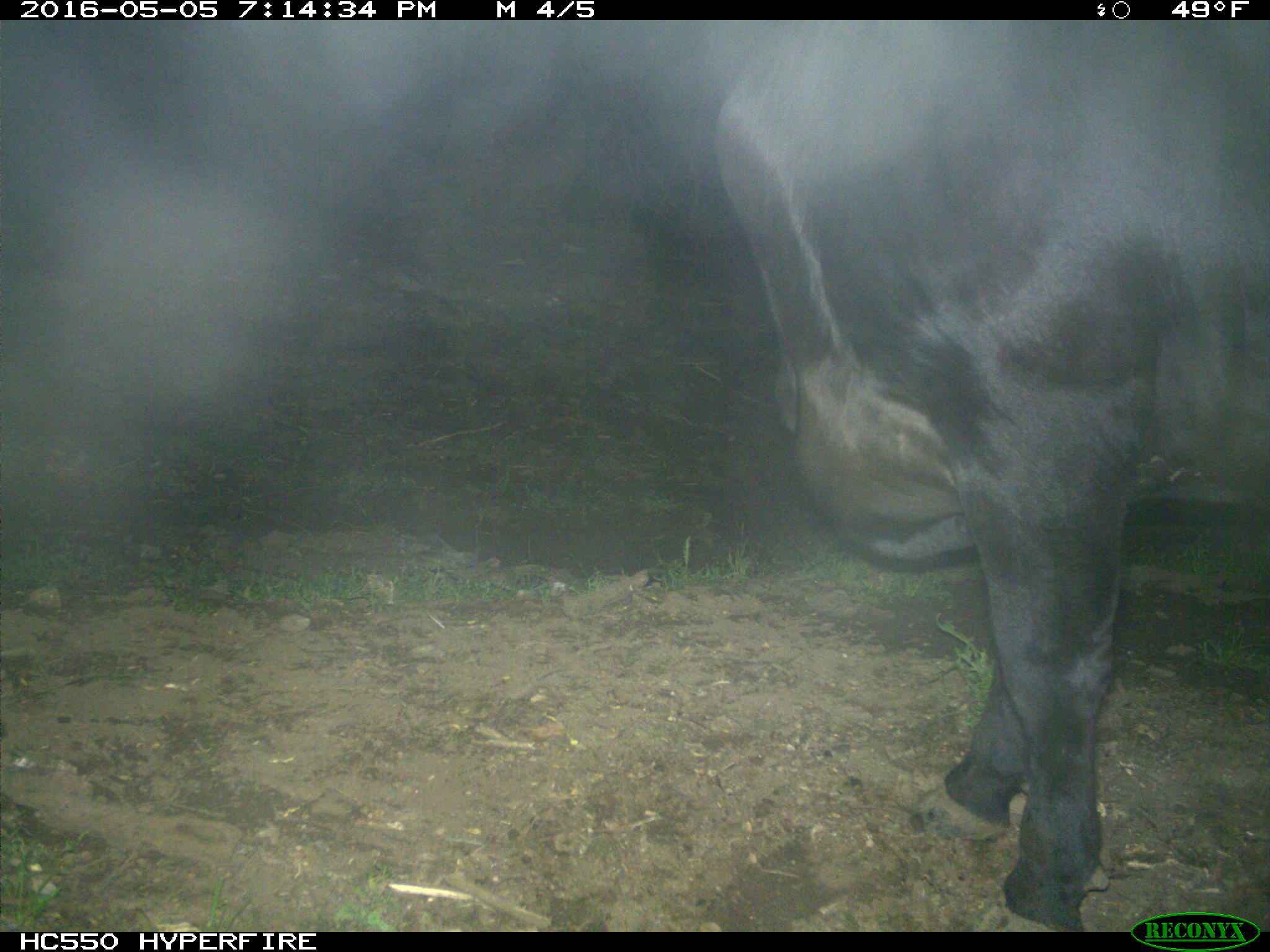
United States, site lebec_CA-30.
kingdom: Animalia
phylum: Chordata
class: Mammalia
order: Artiodactyla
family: Bovidae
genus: Bos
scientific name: Bos taurus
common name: domestic cow